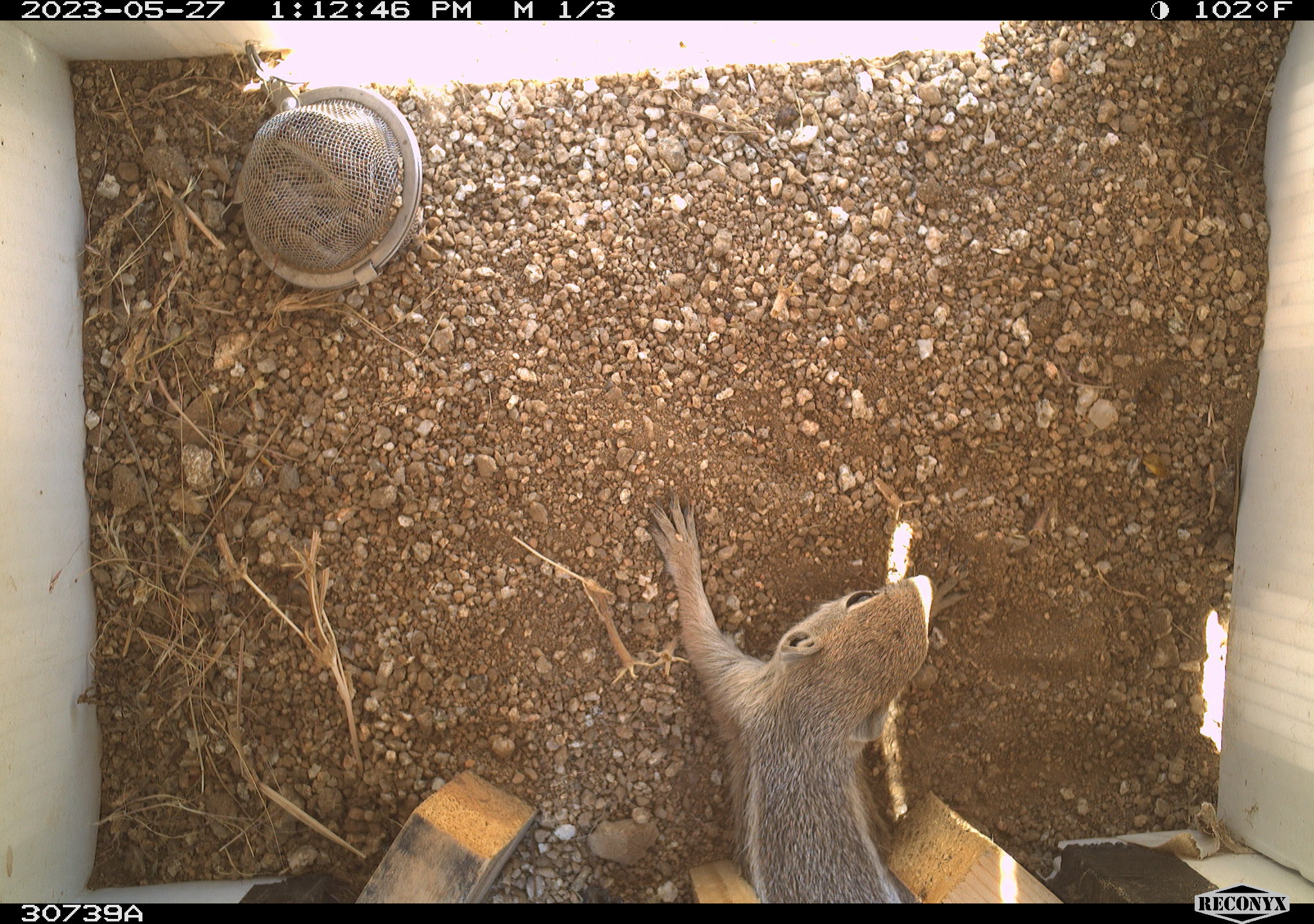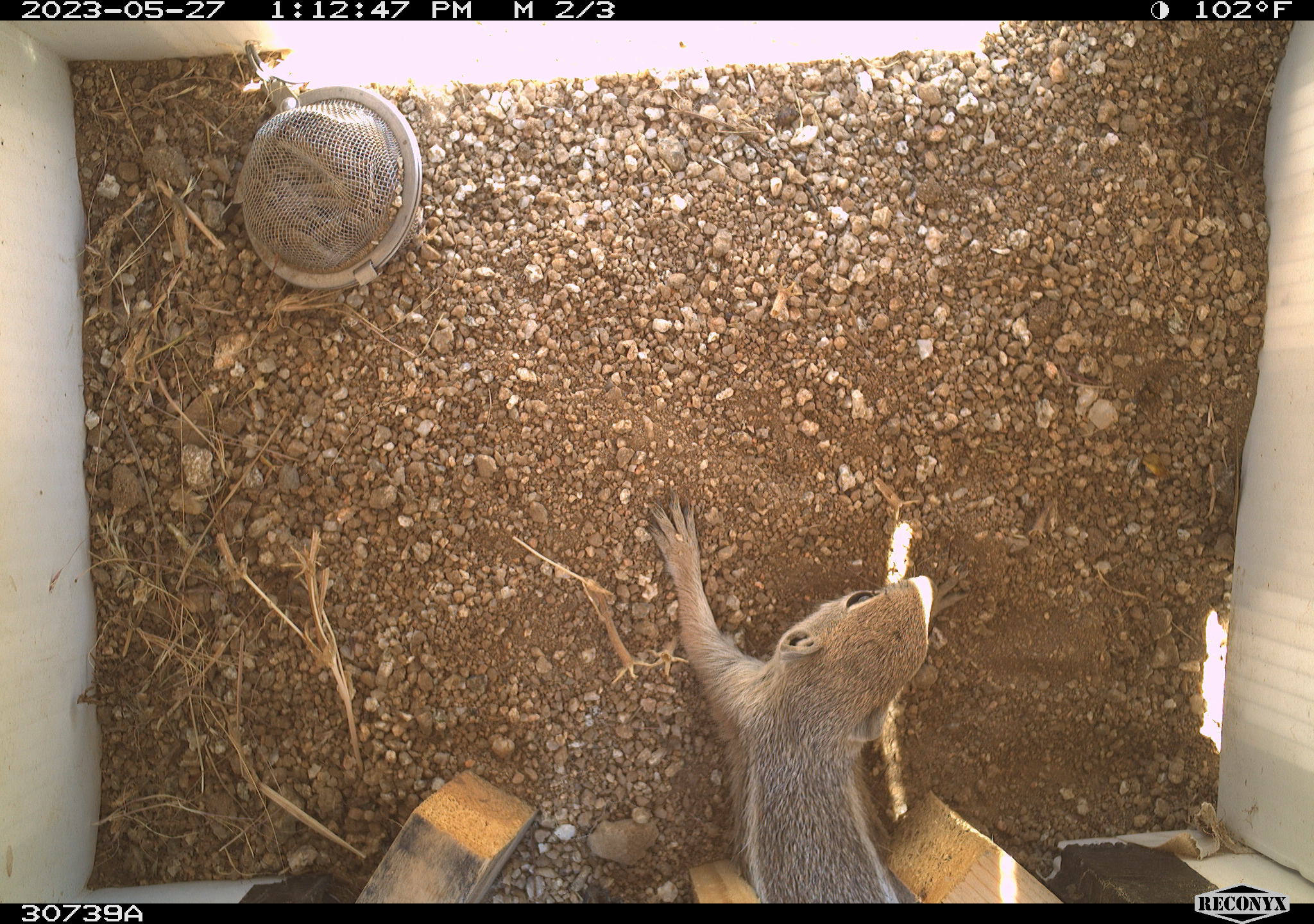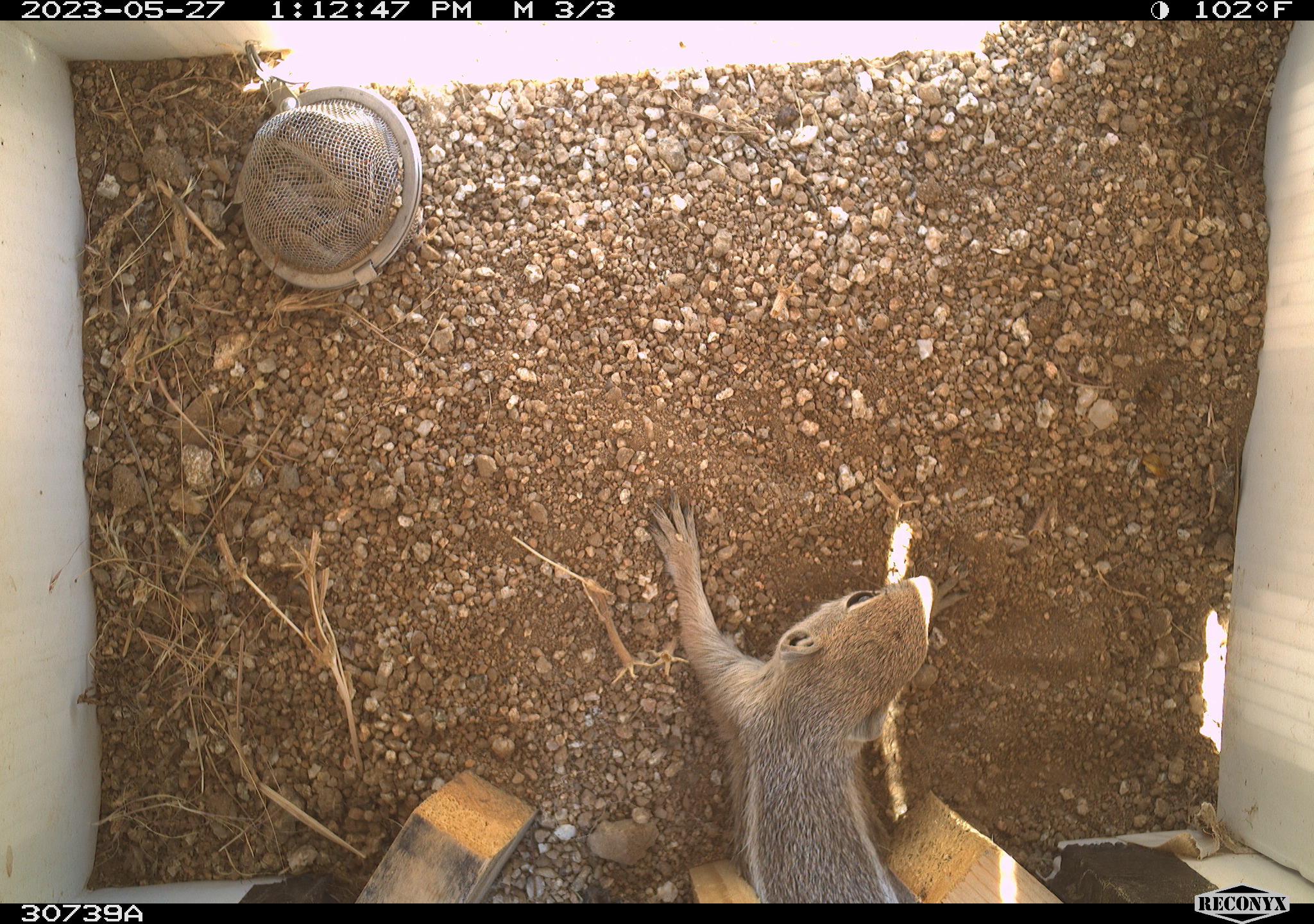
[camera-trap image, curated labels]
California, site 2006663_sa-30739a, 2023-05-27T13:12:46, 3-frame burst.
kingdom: Animalia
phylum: Chordata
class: Mammalia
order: Rodentia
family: Sciuridae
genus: Ammospermophilus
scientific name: Ammospermophilus leucurus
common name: white-tailed antelope squirrel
White-tailed antelope squirrel (Ammospermophilus leucurus).